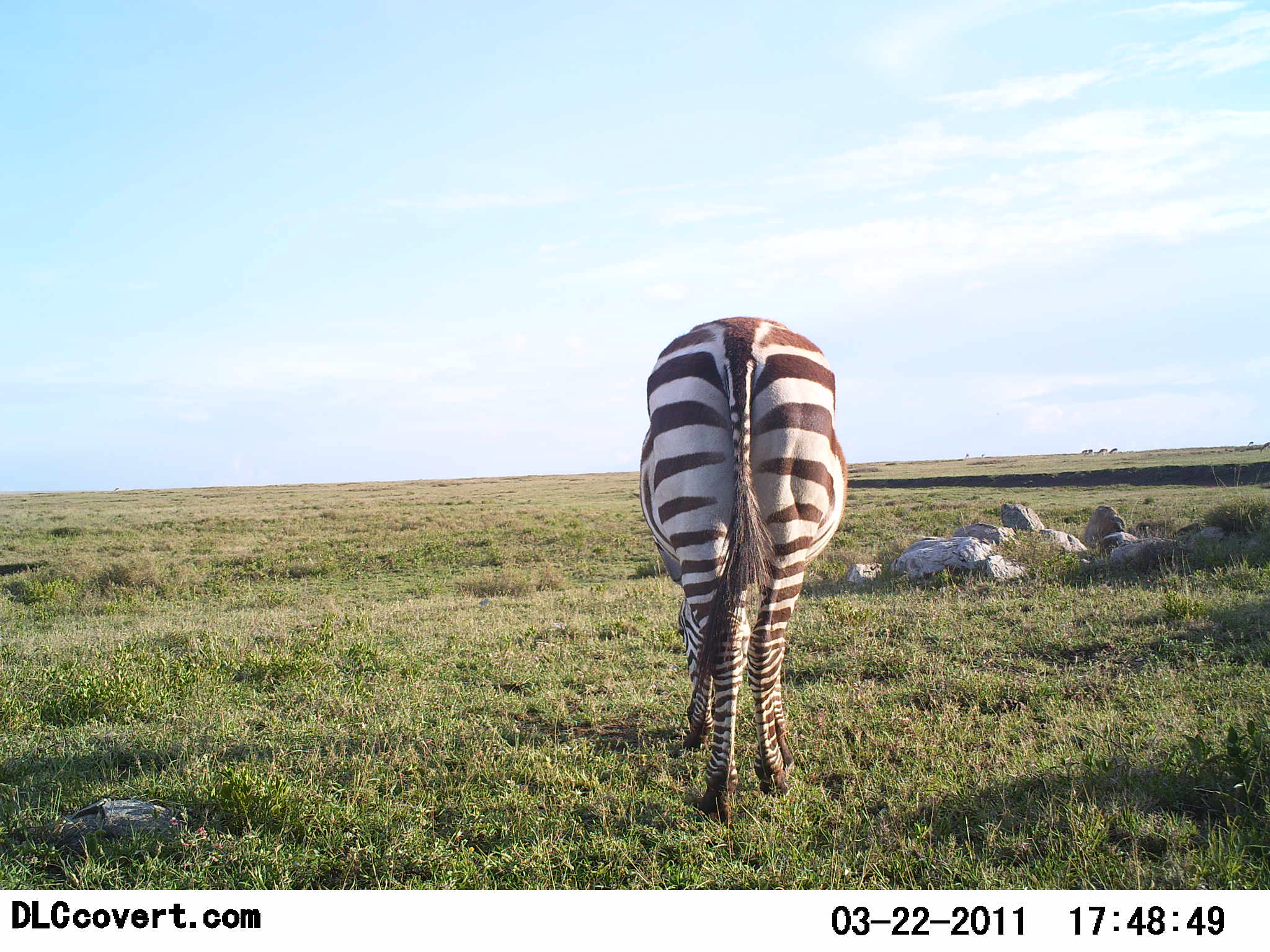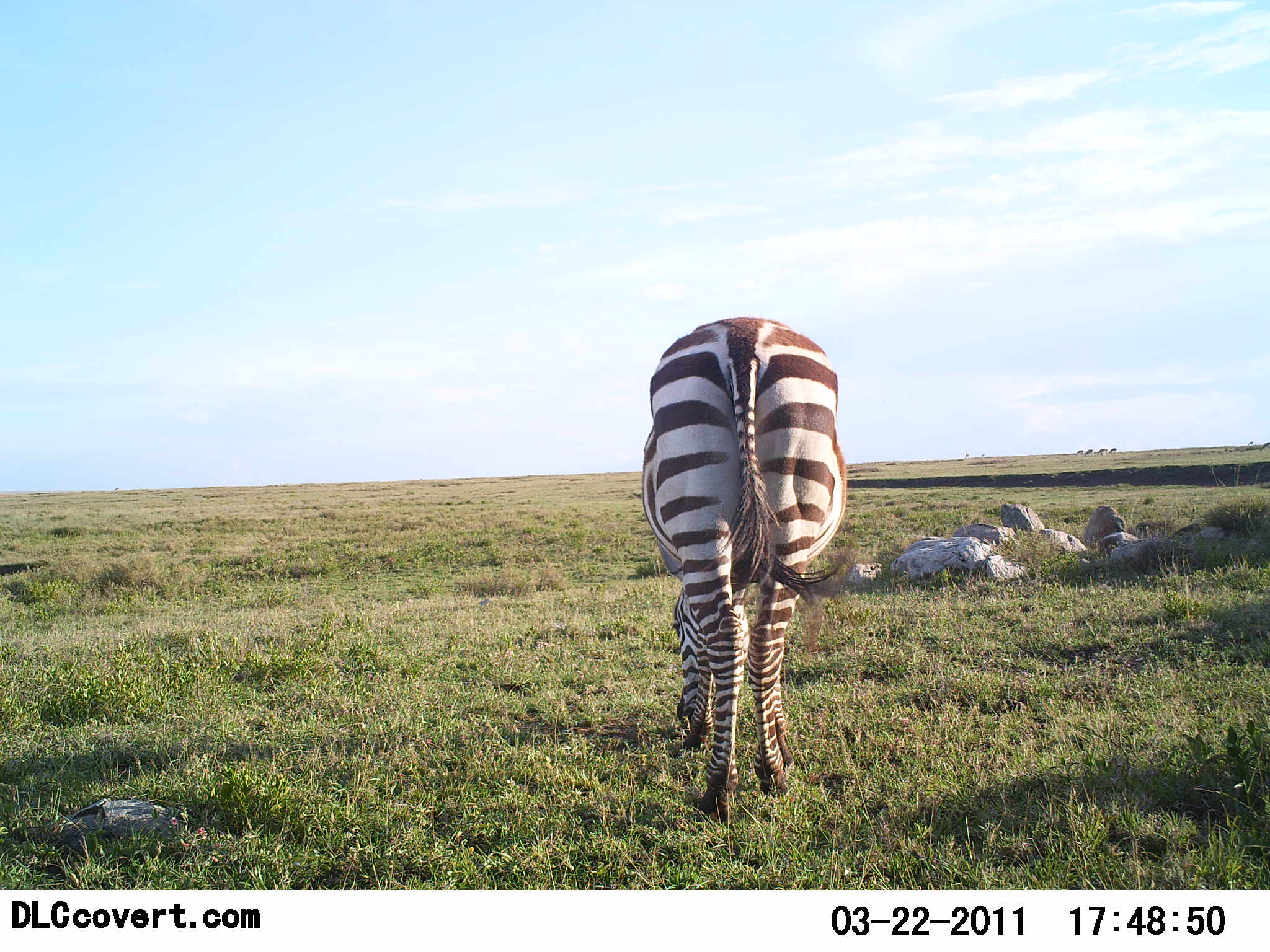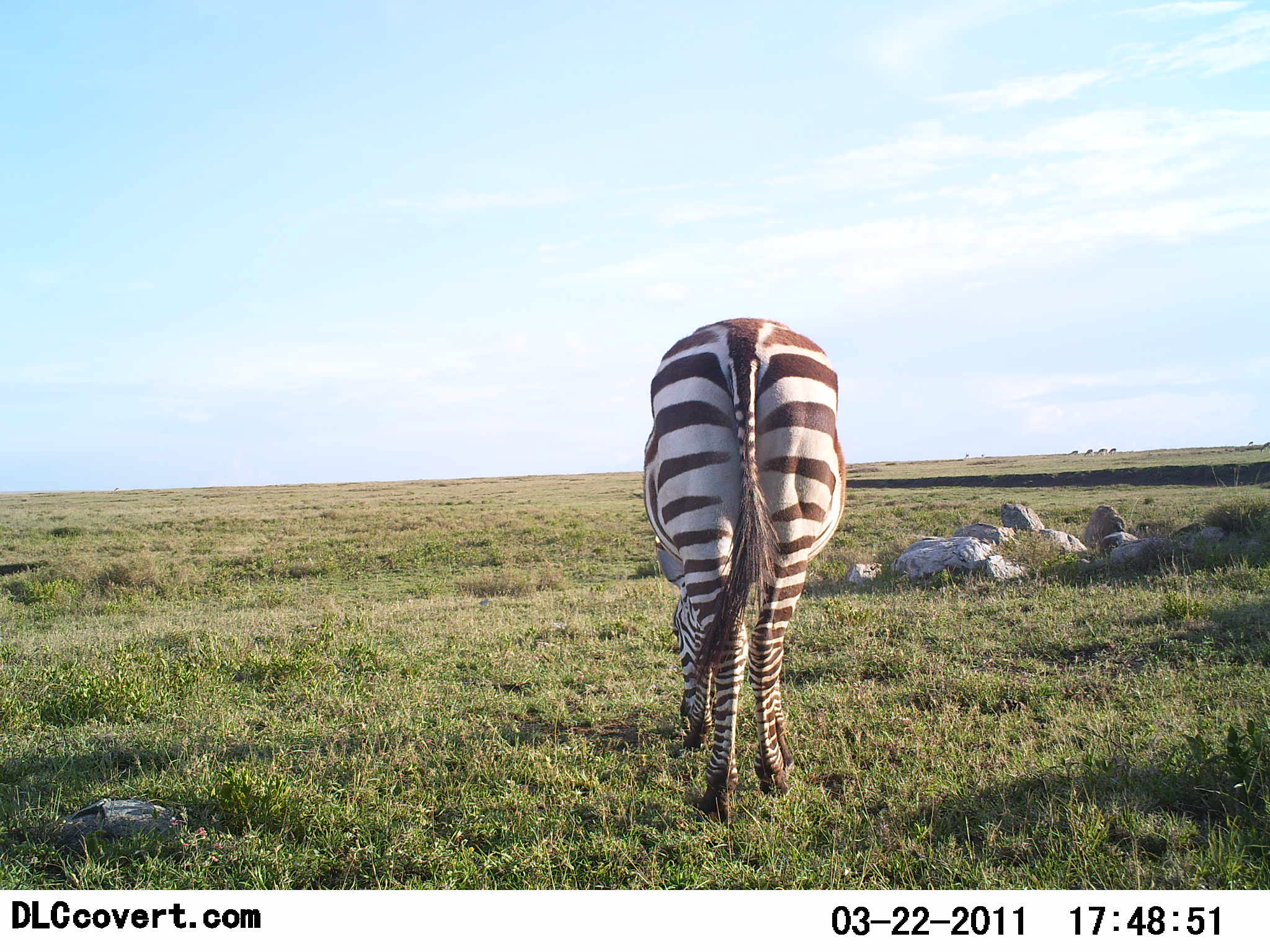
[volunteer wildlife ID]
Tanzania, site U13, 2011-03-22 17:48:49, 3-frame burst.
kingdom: Animalia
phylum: Chordata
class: Mammalia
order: Perissodactyla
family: Equidae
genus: Equus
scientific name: Equus quagga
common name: plains zebra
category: zebra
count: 1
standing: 50%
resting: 0%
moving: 21%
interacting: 0%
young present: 0%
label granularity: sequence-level